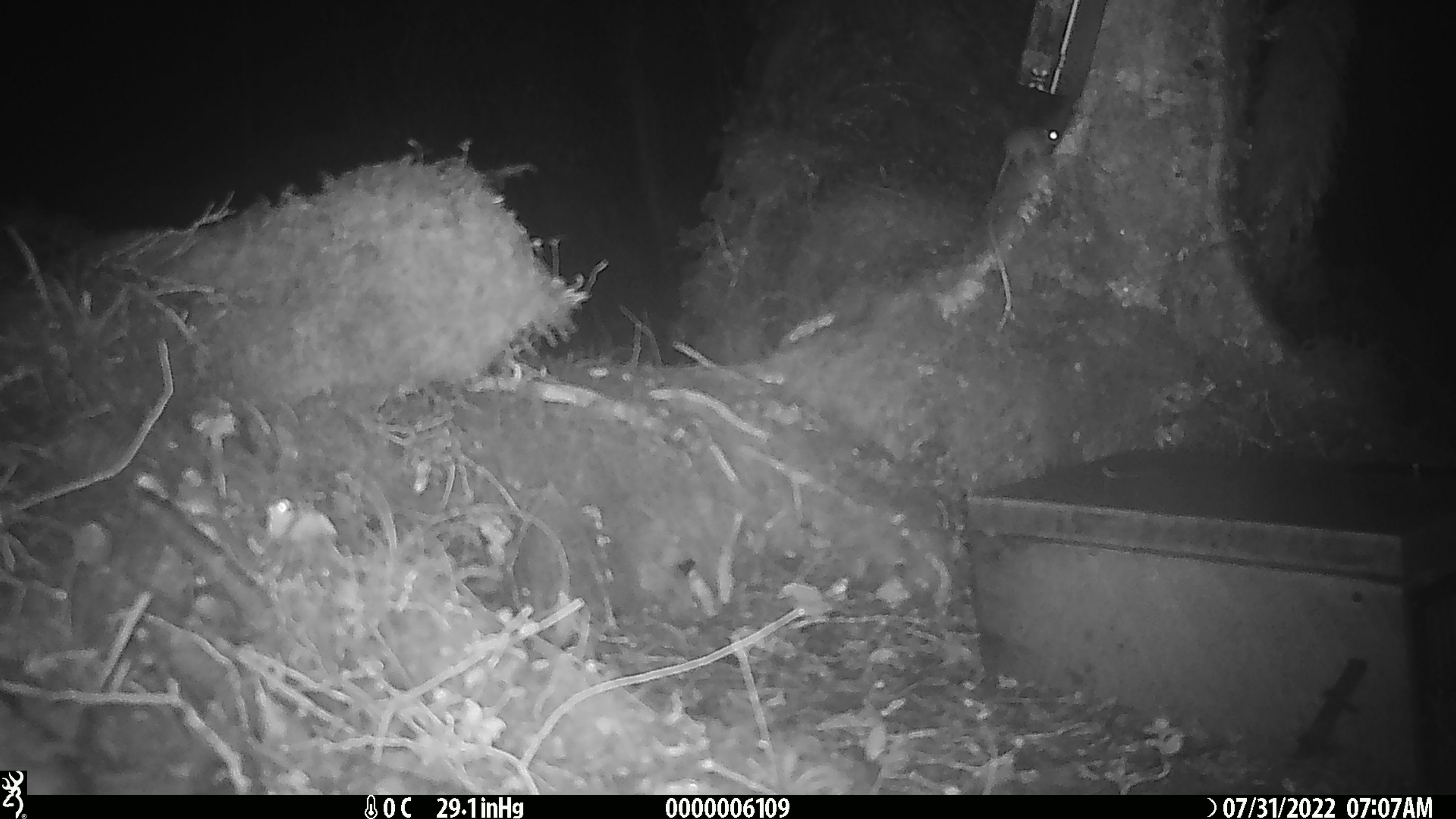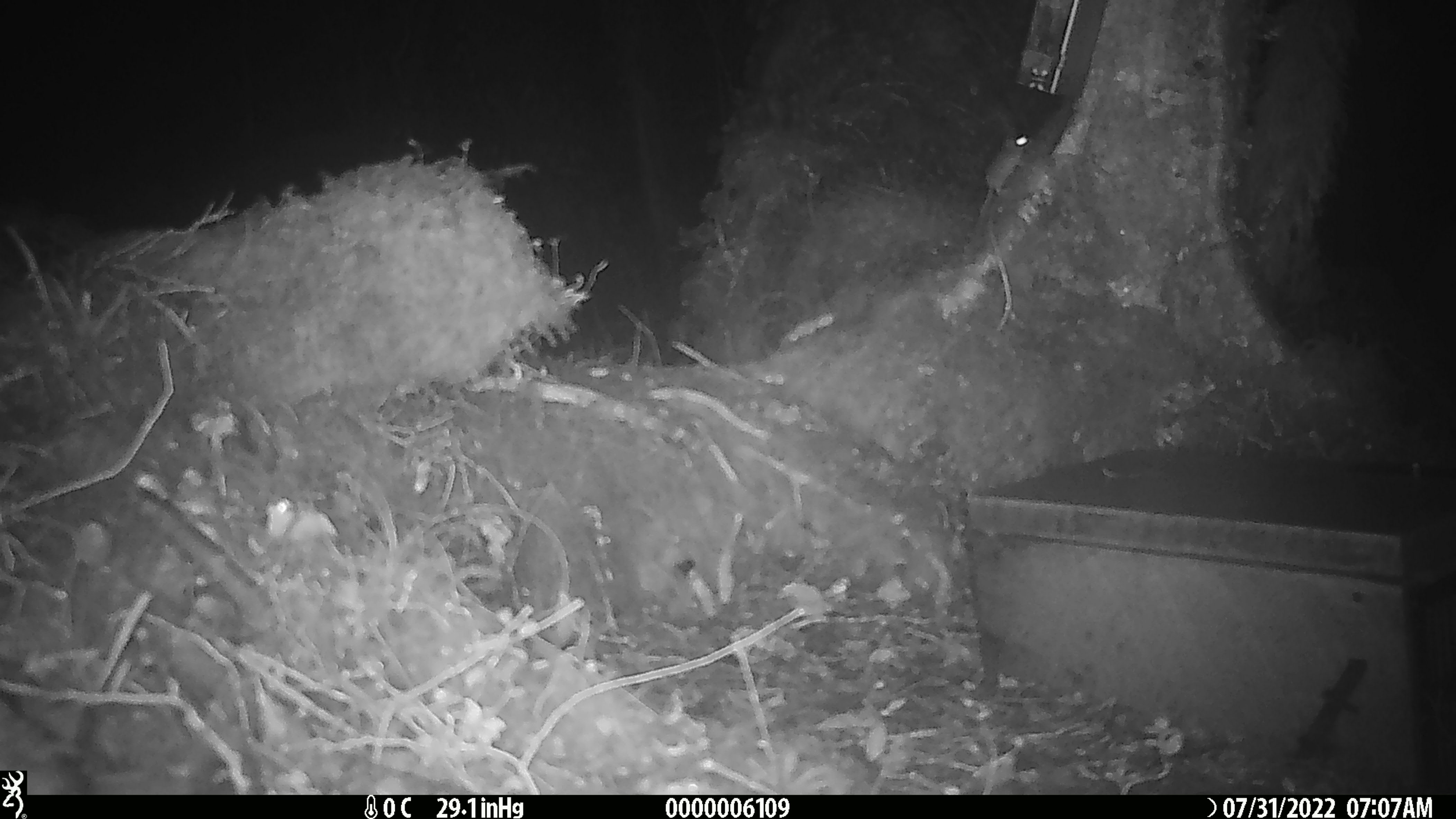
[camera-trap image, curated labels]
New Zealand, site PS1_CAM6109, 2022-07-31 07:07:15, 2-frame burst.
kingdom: Animalia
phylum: Chordata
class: Mammalia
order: Rodentia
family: Muridae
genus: Mus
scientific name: Mus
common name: mouse